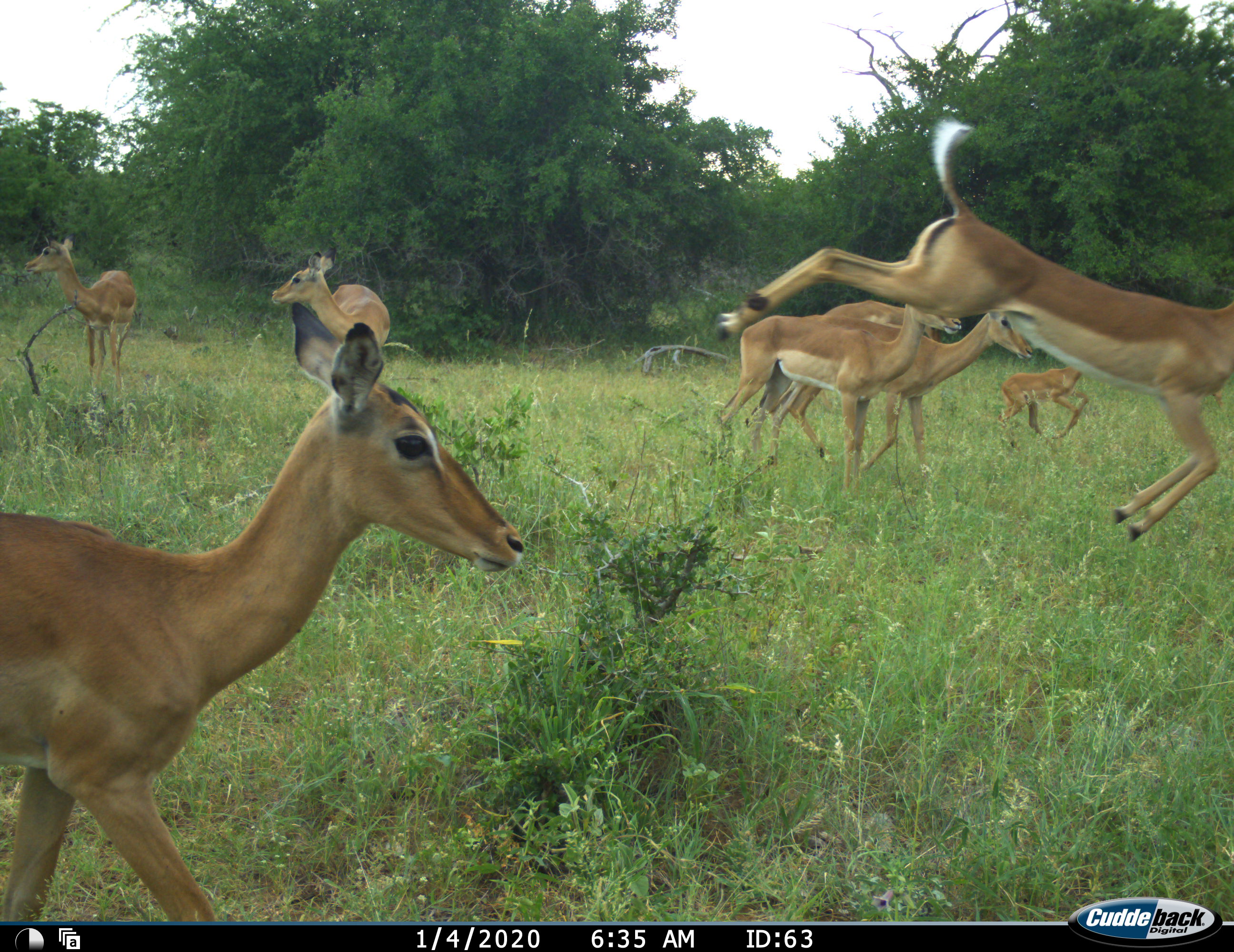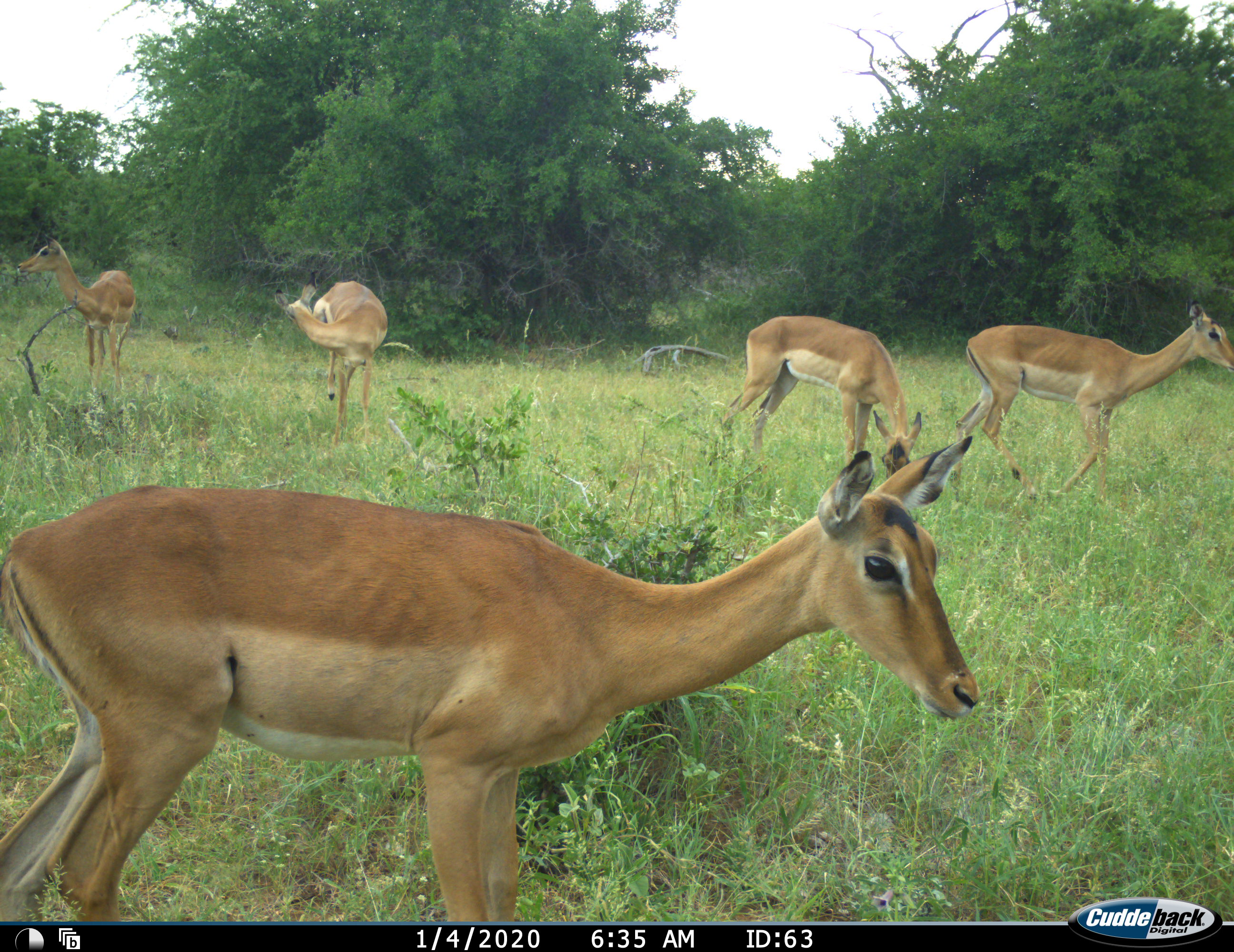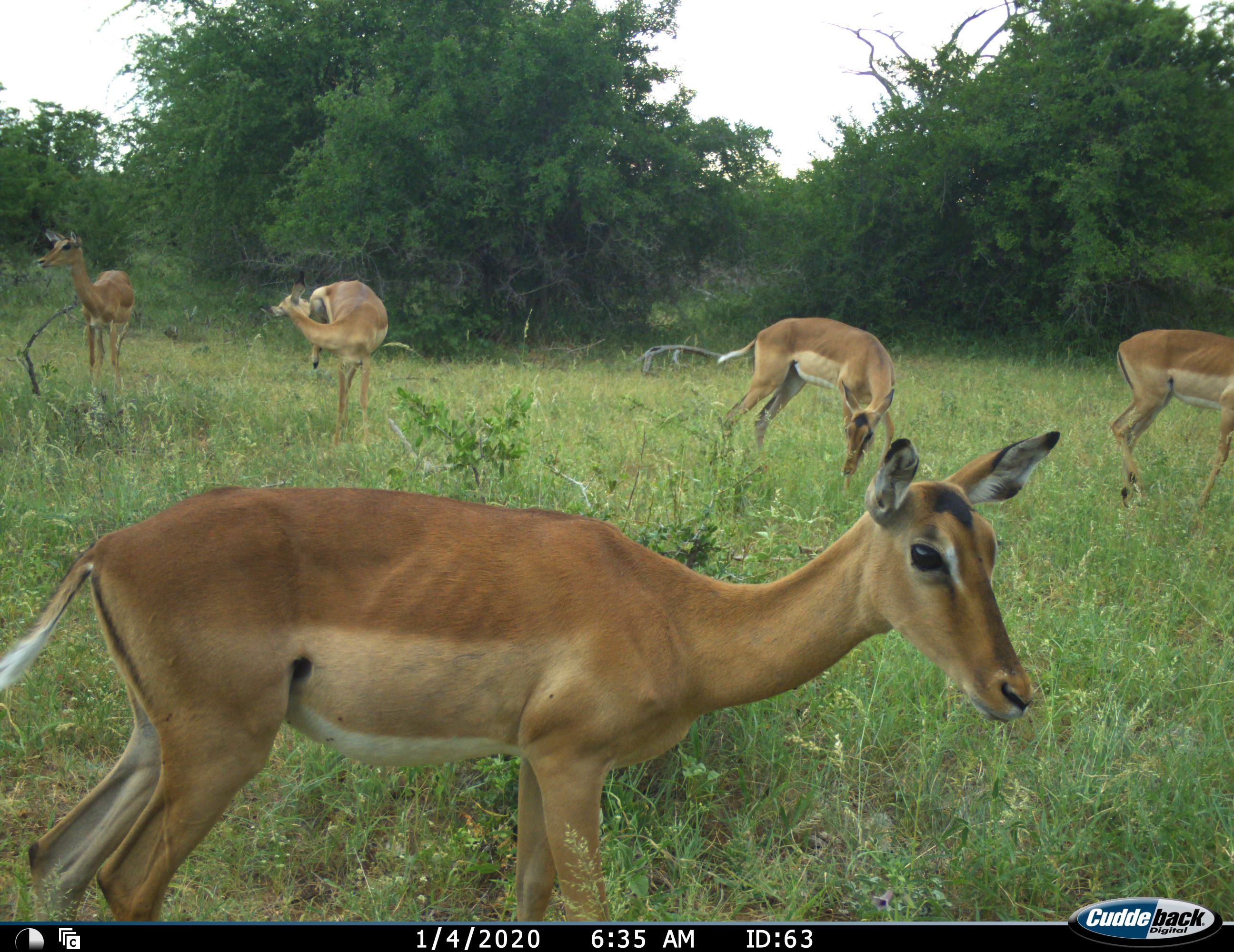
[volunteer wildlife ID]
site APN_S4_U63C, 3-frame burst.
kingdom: Animalia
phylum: Chordata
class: Mammalia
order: Artiodactyla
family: Bovidae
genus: Aepyceros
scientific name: Aepyceros melampus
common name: impala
Impala (Aepyceros melampus), count 8. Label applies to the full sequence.